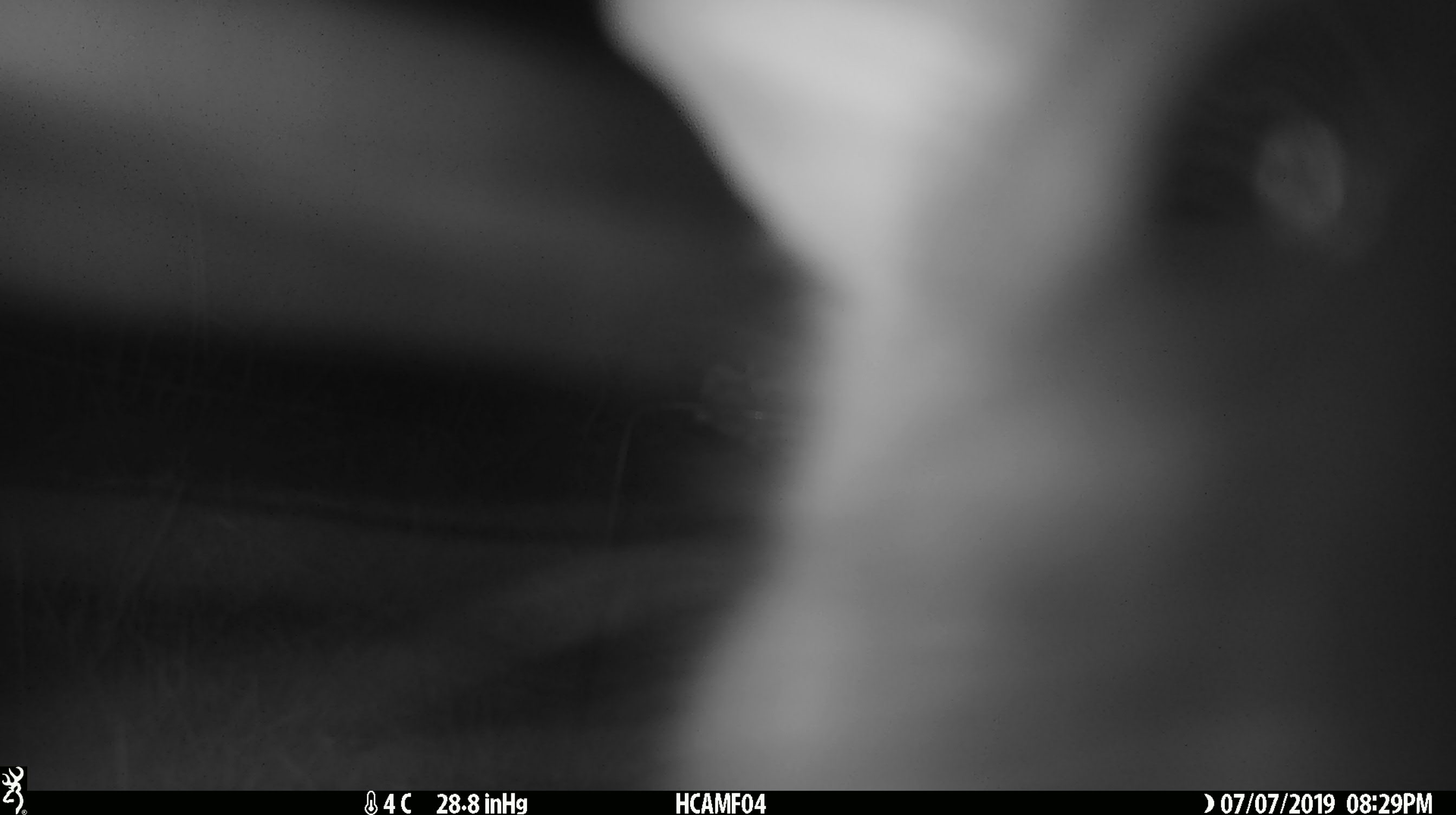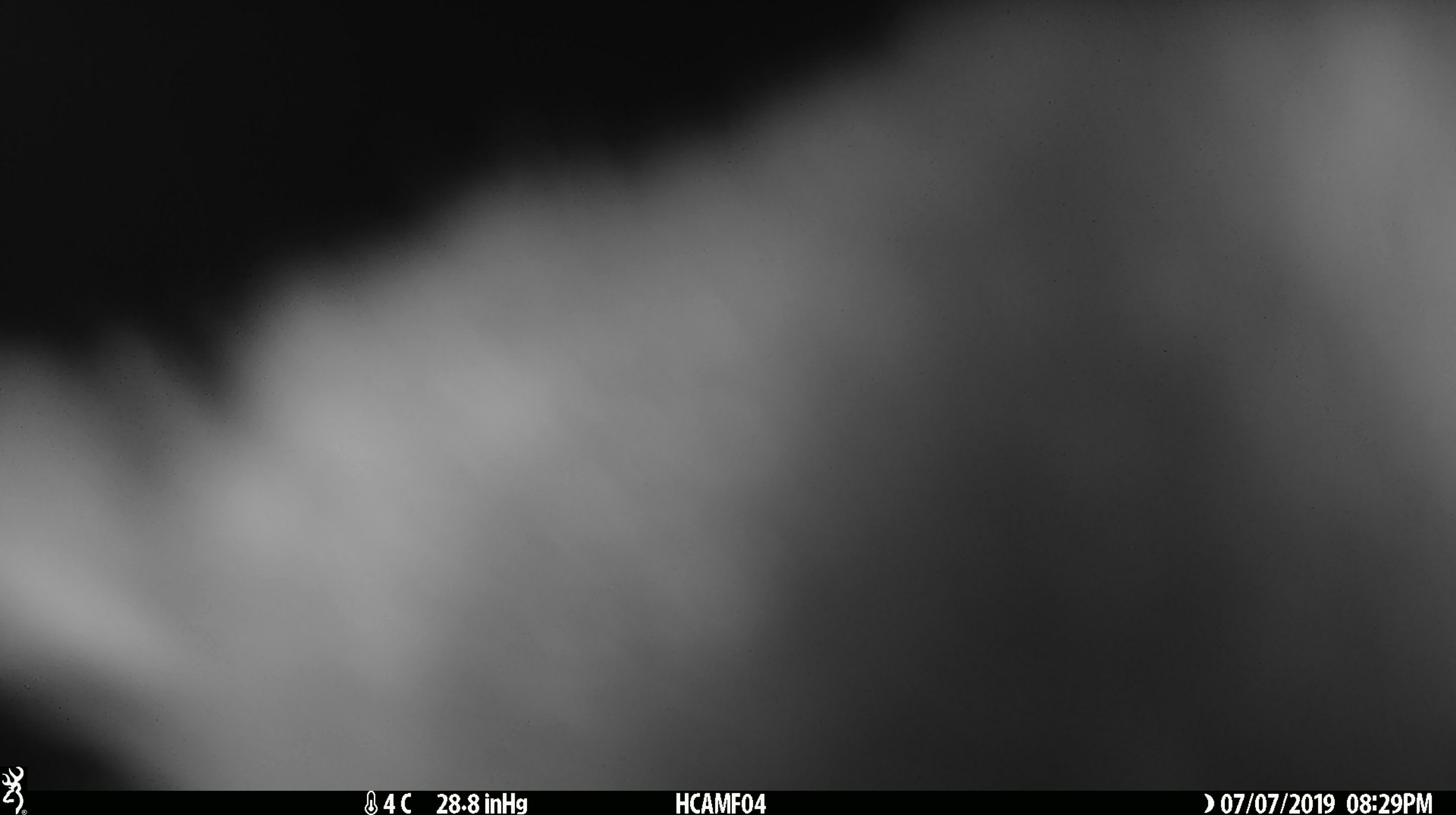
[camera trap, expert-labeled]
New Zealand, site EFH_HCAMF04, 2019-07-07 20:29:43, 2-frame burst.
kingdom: Animalia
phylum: Chordata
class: Mammalia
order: Diprotodontia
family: Phalangeridae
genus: Trichosurus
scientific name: Trichosurus vulpecula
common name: common brushtail possum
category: possum